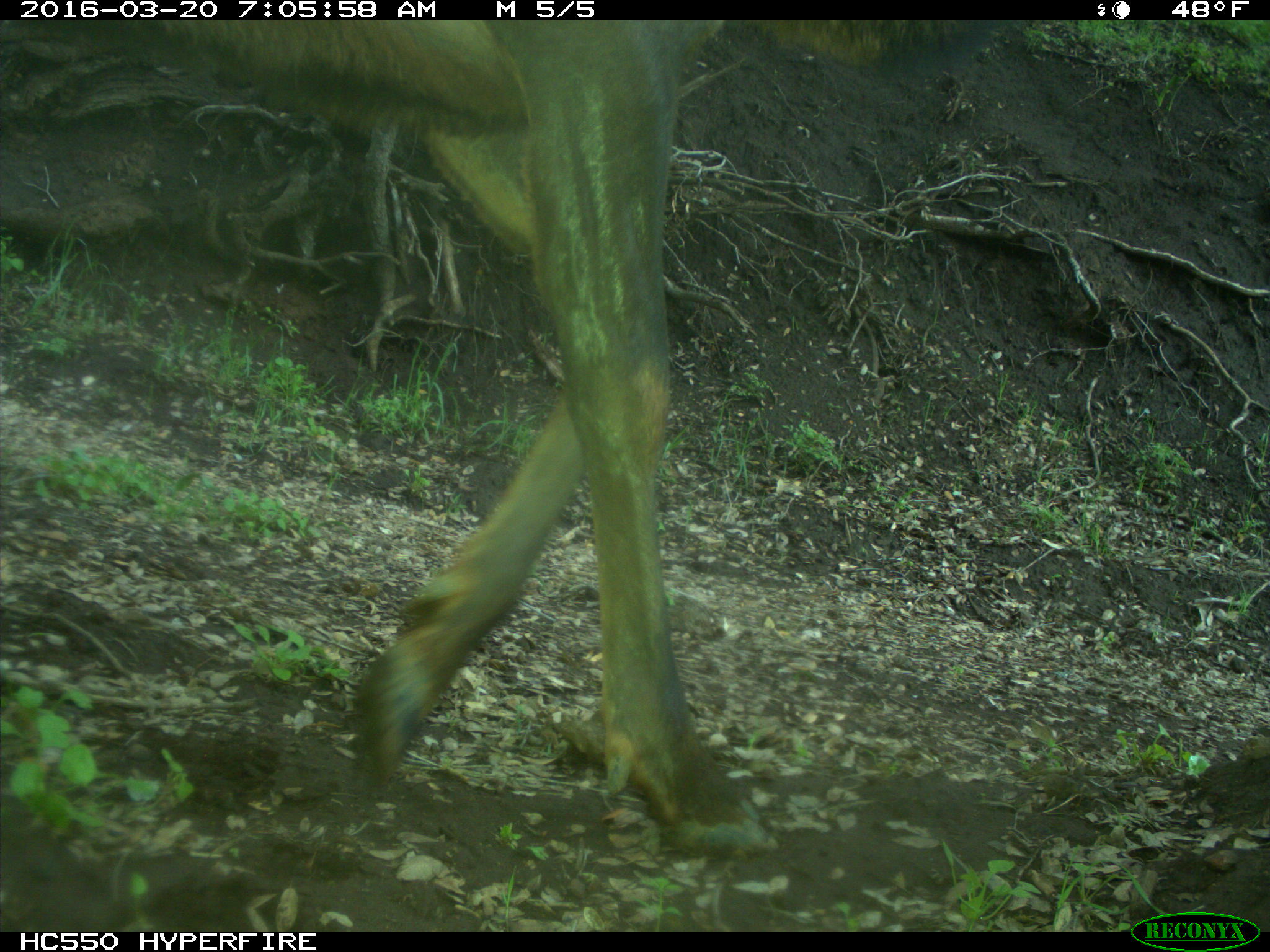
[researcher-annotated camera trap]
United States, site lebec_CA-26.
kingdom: Animalia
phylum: Chordata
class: Mammalia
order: Artiodactyla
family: Cervidae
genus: Cervus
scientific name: Cervus canadensis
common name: elk